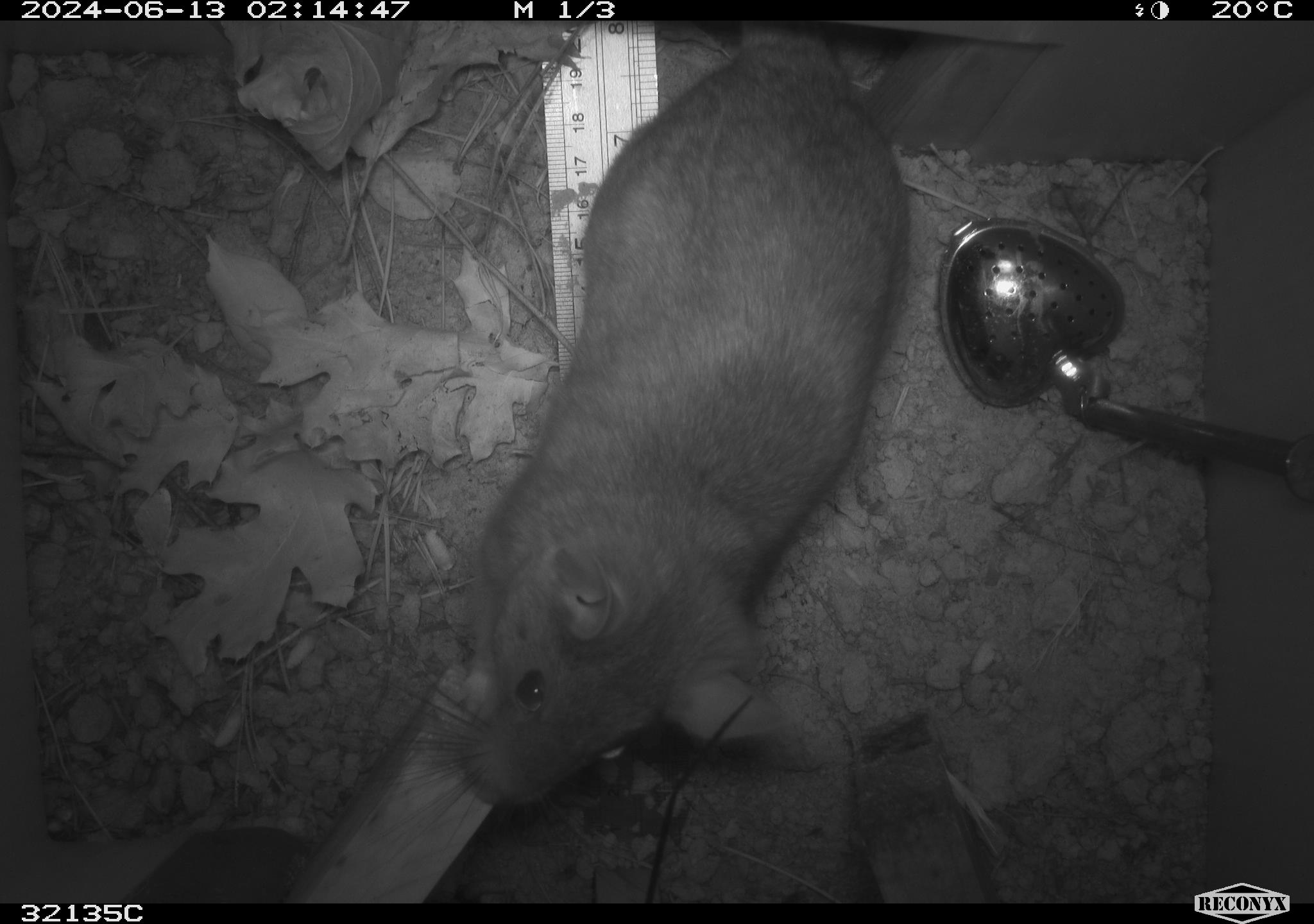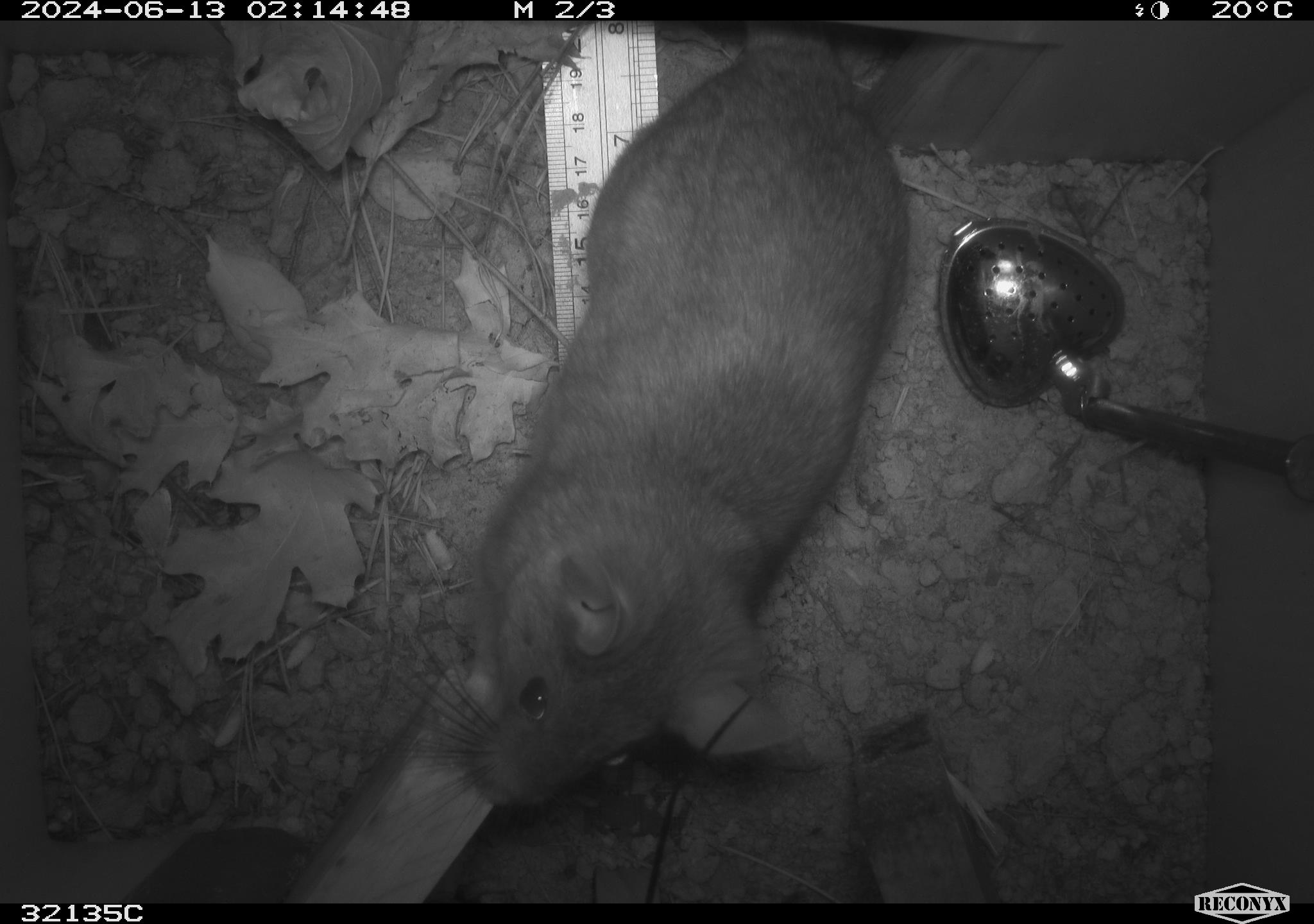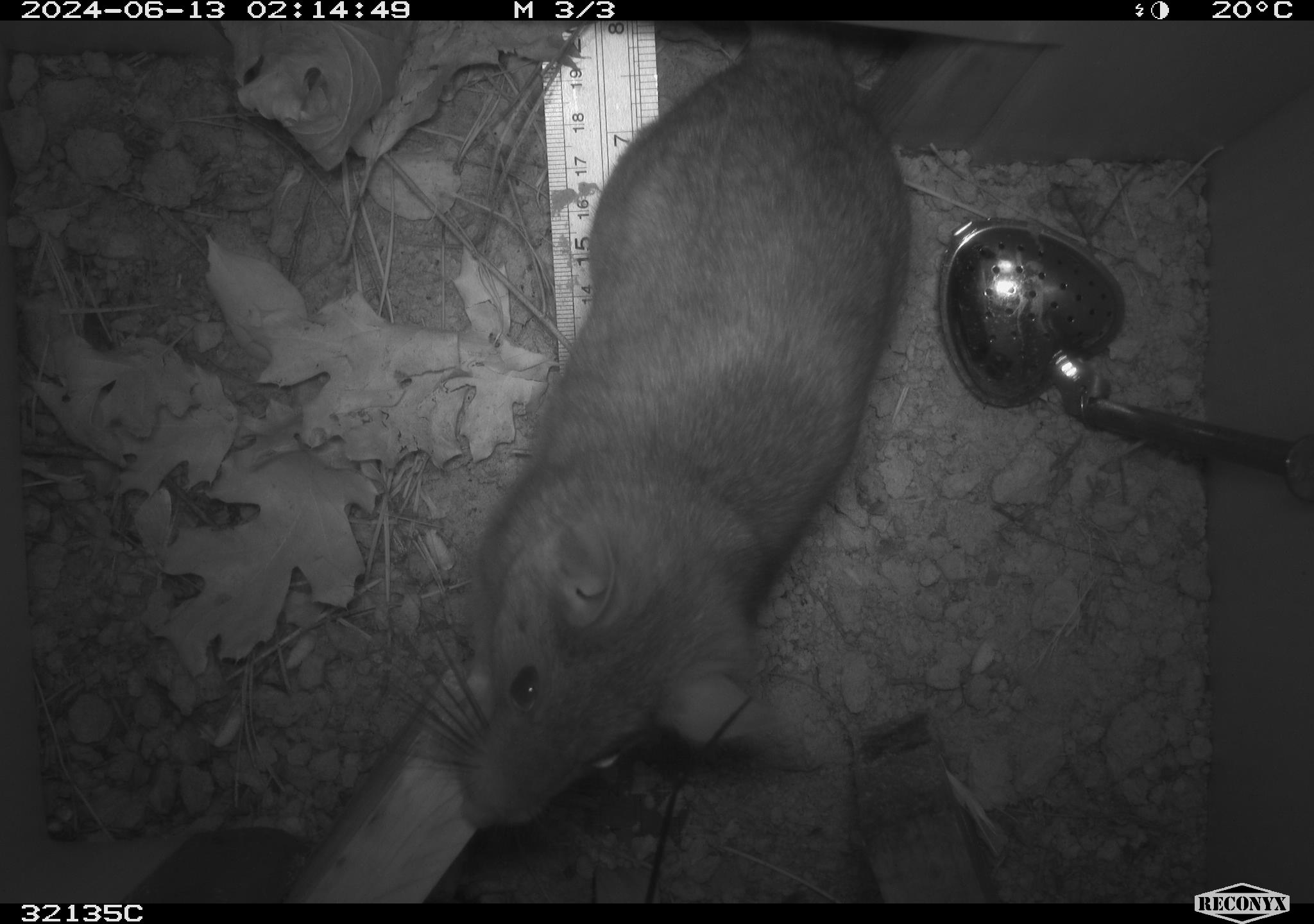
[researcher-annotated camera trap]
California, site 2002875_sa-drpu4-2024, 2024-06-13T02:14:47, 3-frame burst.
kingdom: Animalia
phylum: Chordata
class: Mammalia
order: Rodentia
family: Cricetidae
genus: Neotoma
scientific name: Neotoma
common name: pack rat or woodrat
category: neotoma species